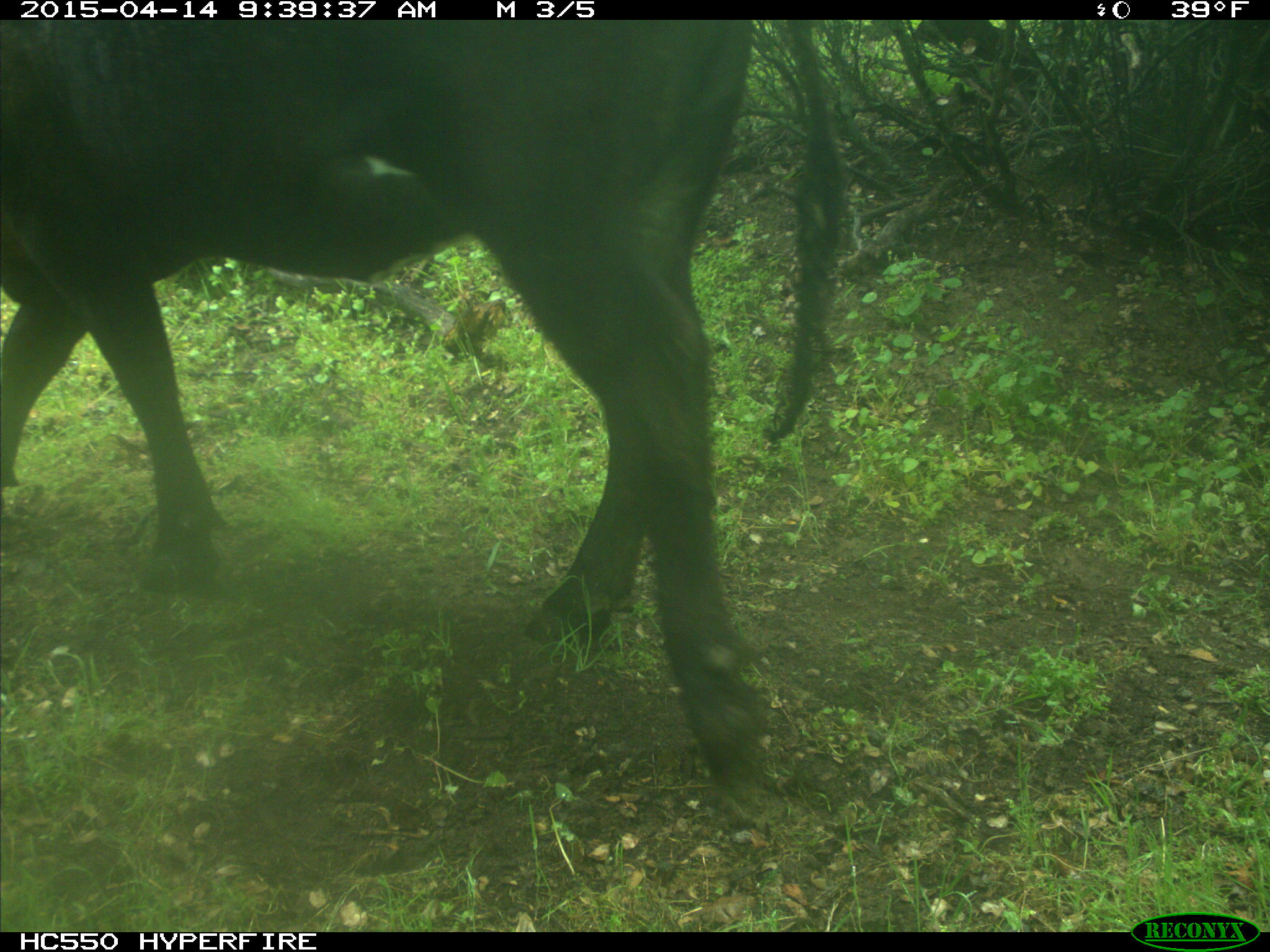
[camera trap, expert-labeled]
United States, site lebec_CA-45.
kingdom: Animalia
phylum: Chordata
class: Mammalia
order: Artiodactyla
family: Bovidae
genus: Bos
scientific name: Bos taurus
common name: domestic cow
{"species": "Bos taurus (domestic cow)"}